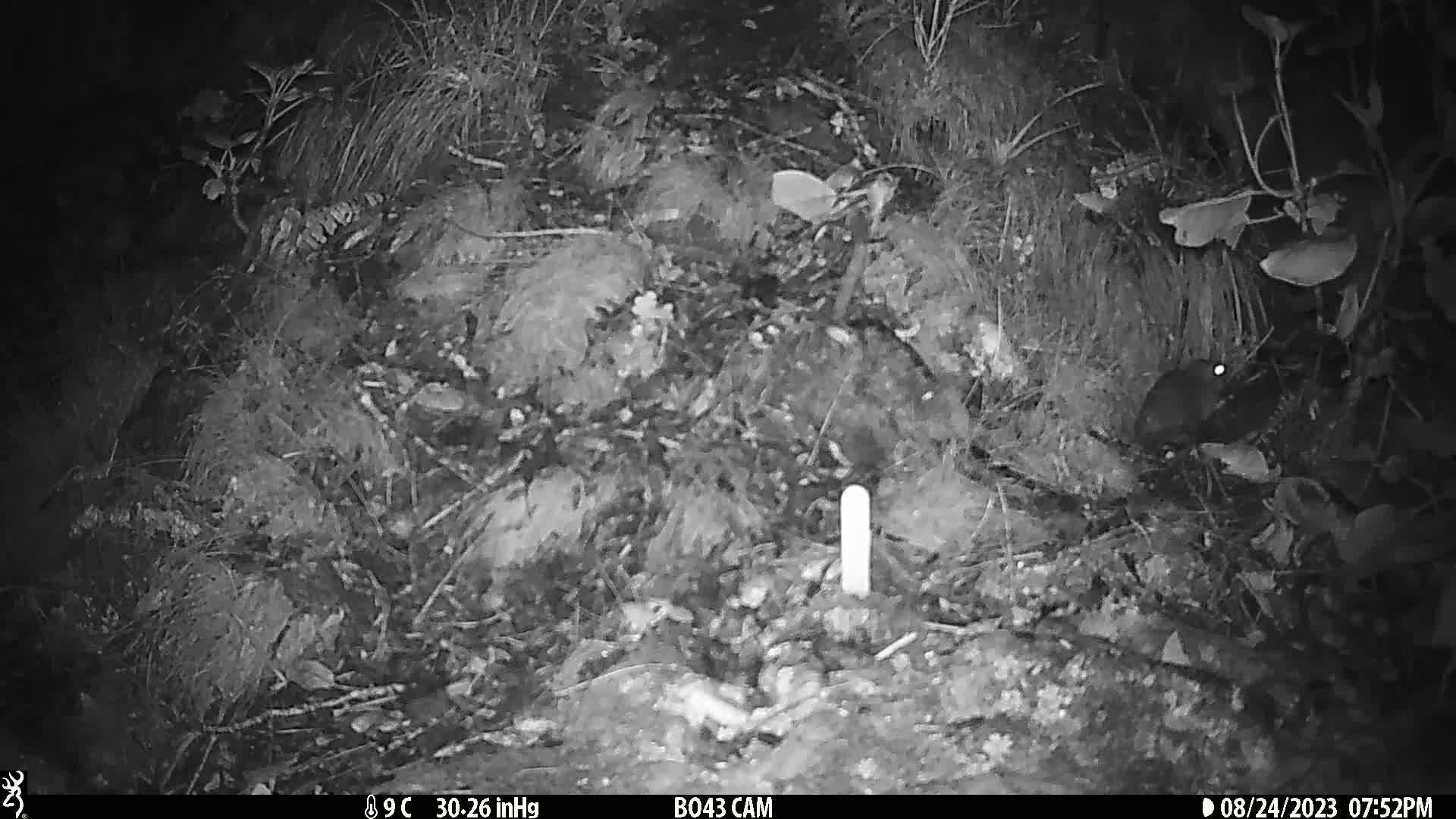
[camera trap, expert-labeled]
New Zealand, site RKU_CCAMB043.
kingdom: Animalia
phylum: Chordata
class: Mammalia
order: Rodentia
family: Muridae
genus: Rattus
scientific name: Rattus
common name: rat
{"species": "rat (Rattus)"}